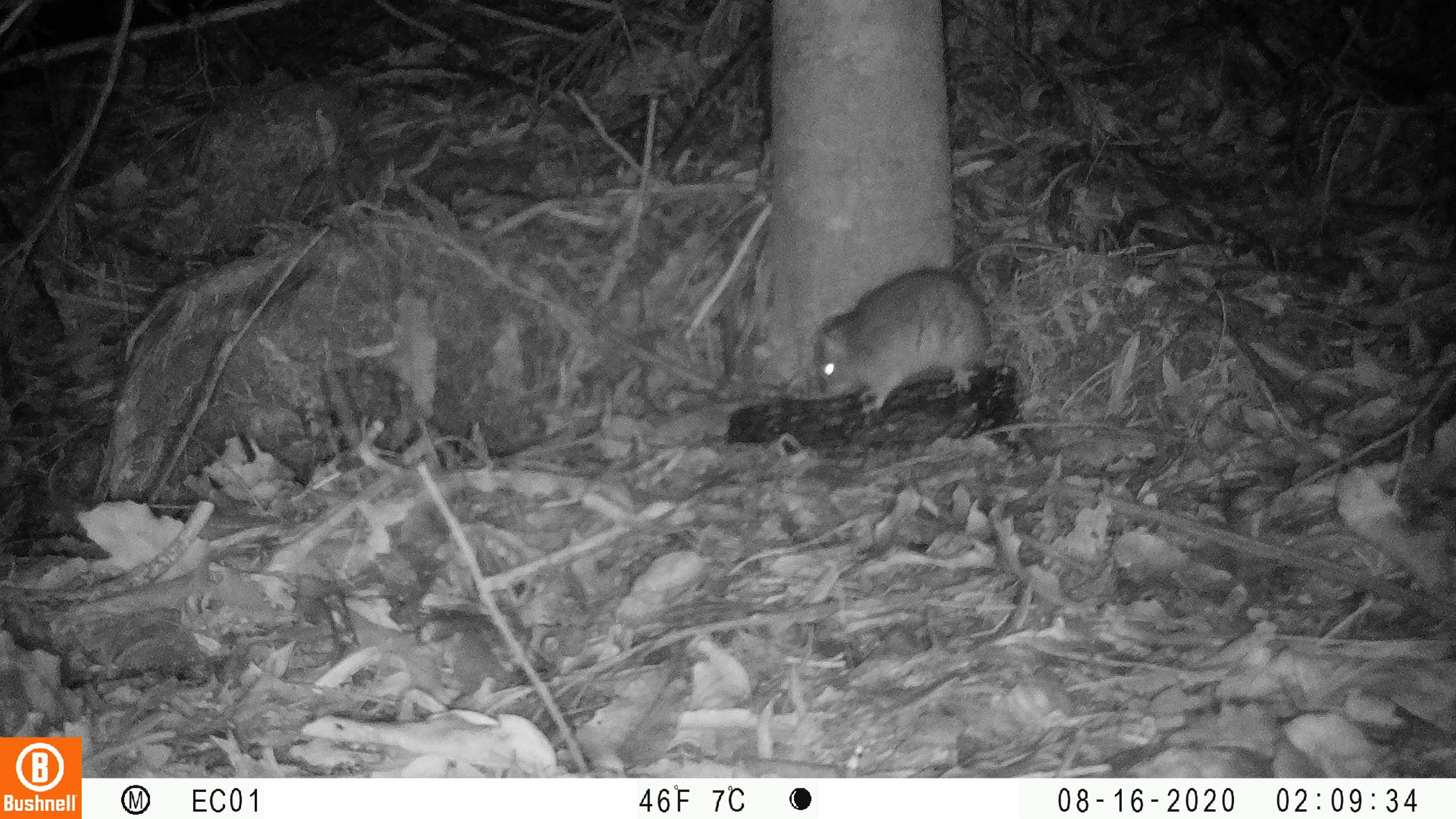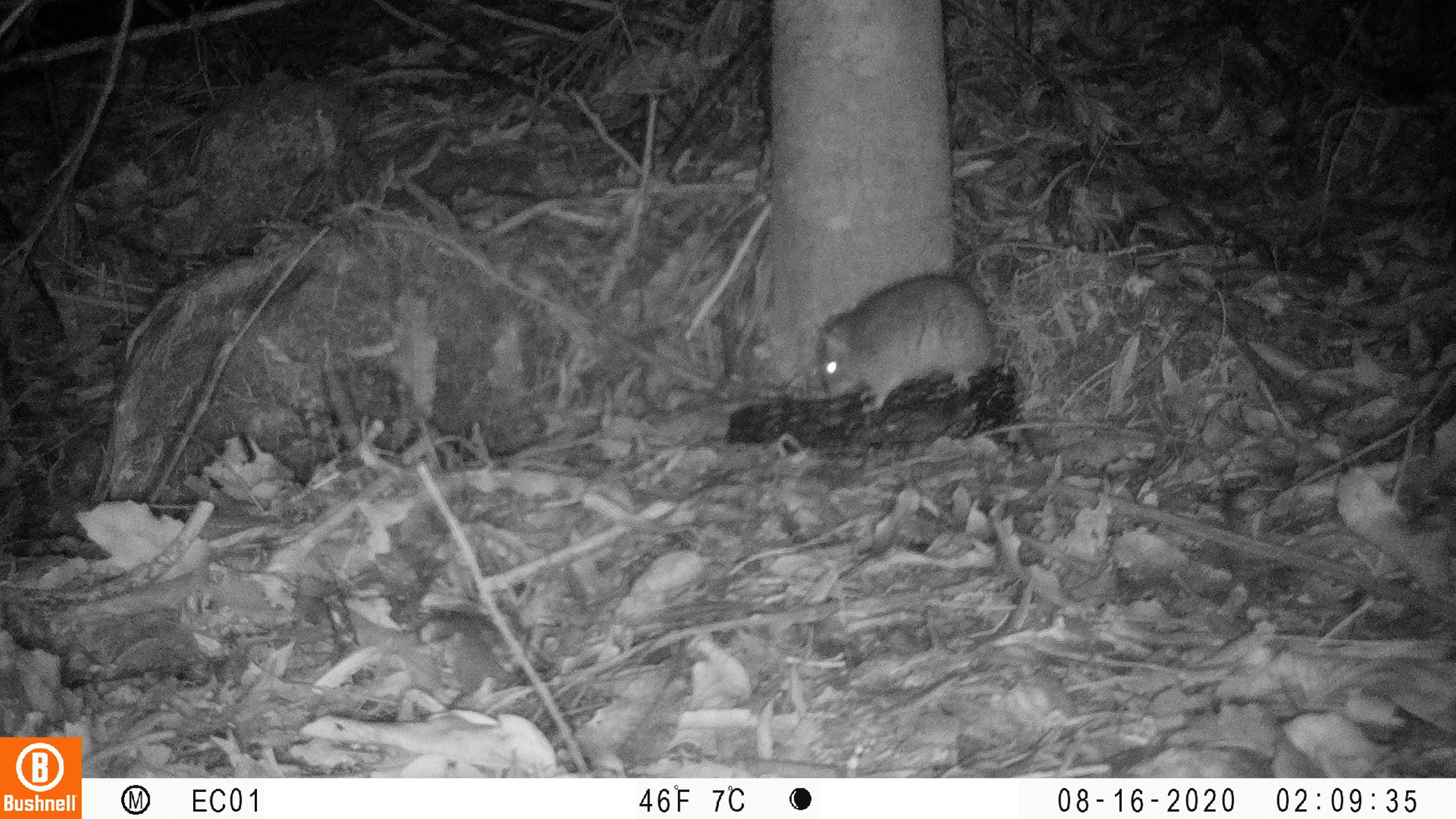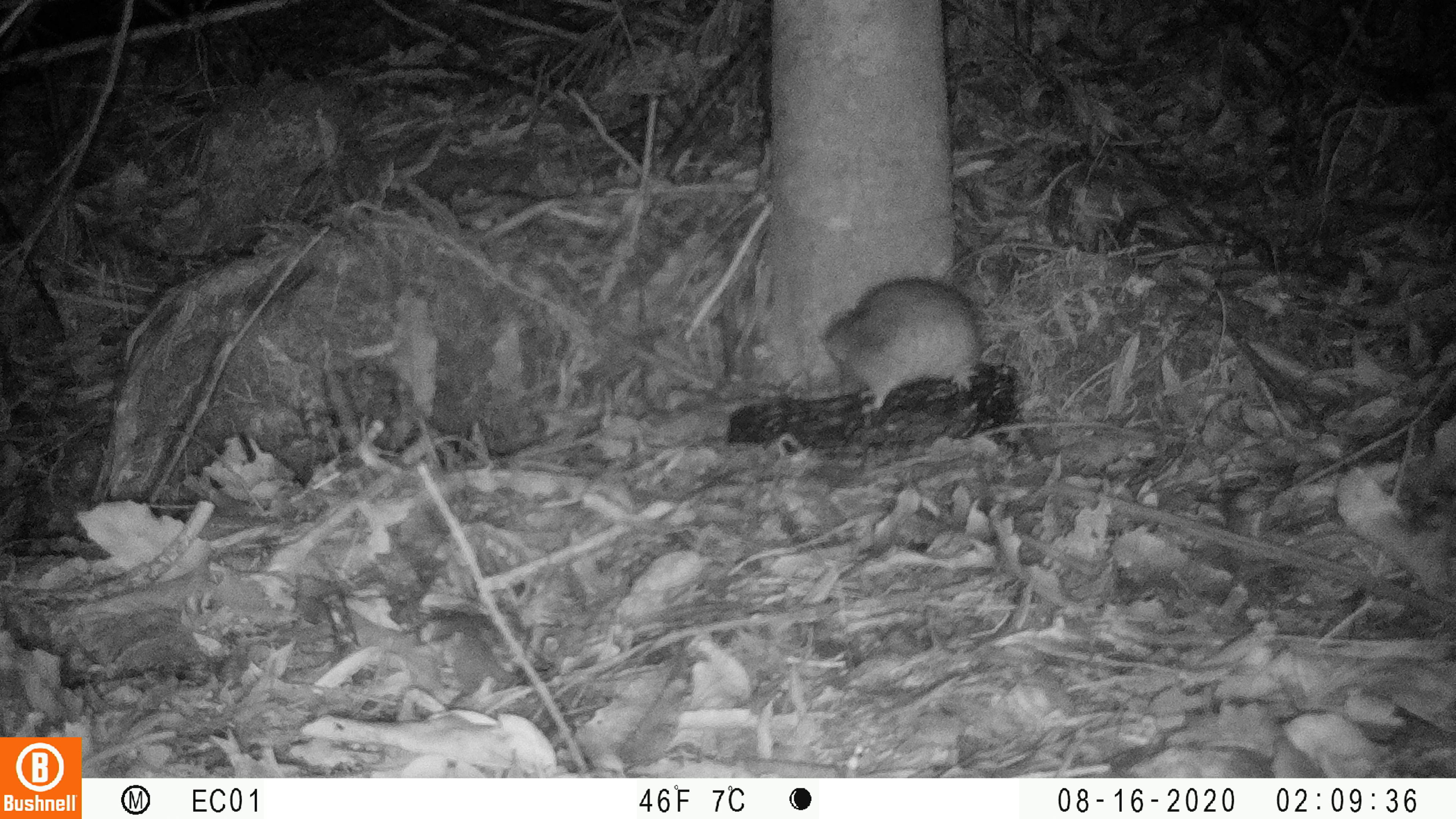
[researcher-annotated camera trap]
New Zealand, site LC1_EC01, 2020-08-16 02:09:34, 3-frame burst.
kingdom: Animalia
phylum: Chordata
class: Mammalia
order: Rodentia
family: Muridae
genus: Rattus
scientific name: Rattus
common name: rat